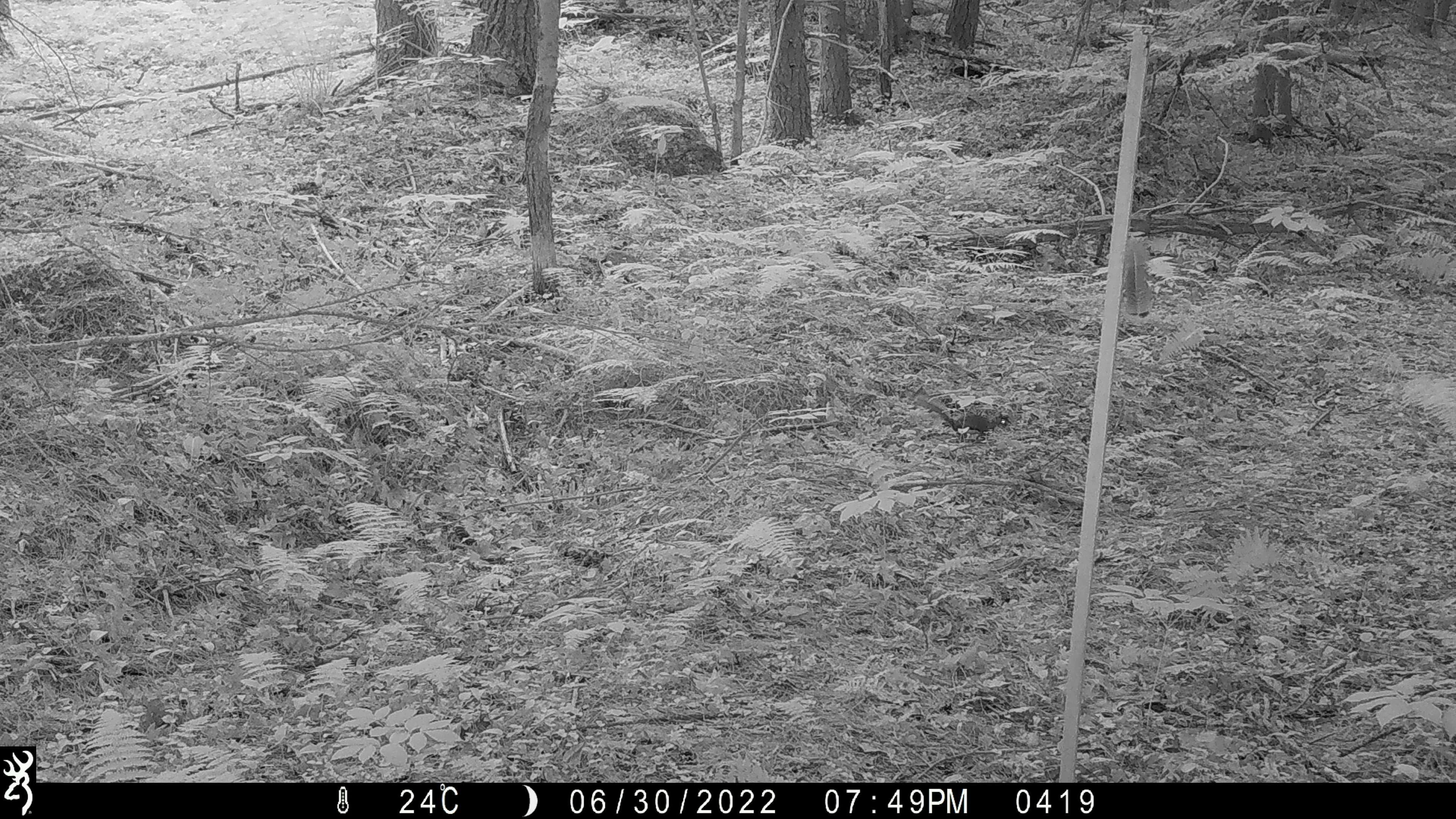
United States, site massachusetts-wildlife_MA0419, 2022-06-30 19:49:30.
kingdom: Animalia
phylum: Chordata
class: Mammalia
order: Rodentia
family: Sciuridae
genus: Sciurus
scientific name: Sciurus carolinensis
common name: gray squirrel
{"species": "gray squirrel (Sciurus carolinensis)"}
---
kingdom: Animalia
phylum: Chordata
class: Mammalia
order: Rodentia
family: Sciuridae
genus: Tamiasciurus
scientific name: Tamiasciurus hudsonicus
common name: red squirrel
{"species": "red squirrel (Tamiasciurus hudsonicus)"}